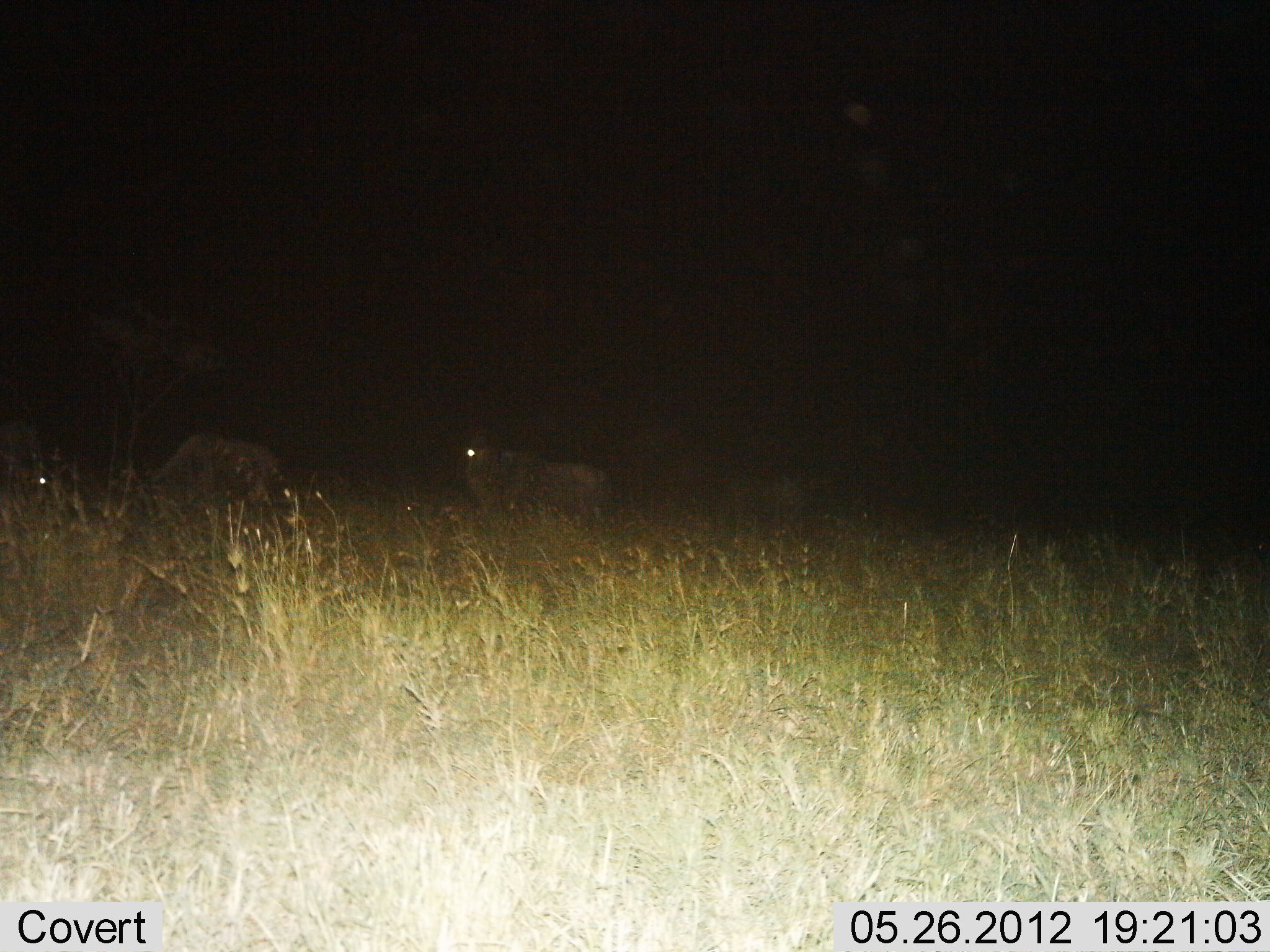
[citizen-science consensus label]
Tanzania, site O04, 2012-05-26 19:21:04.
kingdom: Animalia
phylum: Chordata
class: Mammalia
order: Artiodactyla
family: Bovidae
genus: Connochaetes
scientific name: Connochaetes taurinus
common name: blue wildebeest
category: wildebeest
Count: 3.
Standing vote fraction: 70%.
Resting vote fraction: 0%.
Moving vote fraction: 20%.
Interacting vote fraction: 0%.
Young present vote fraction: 0%.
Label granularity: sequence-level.